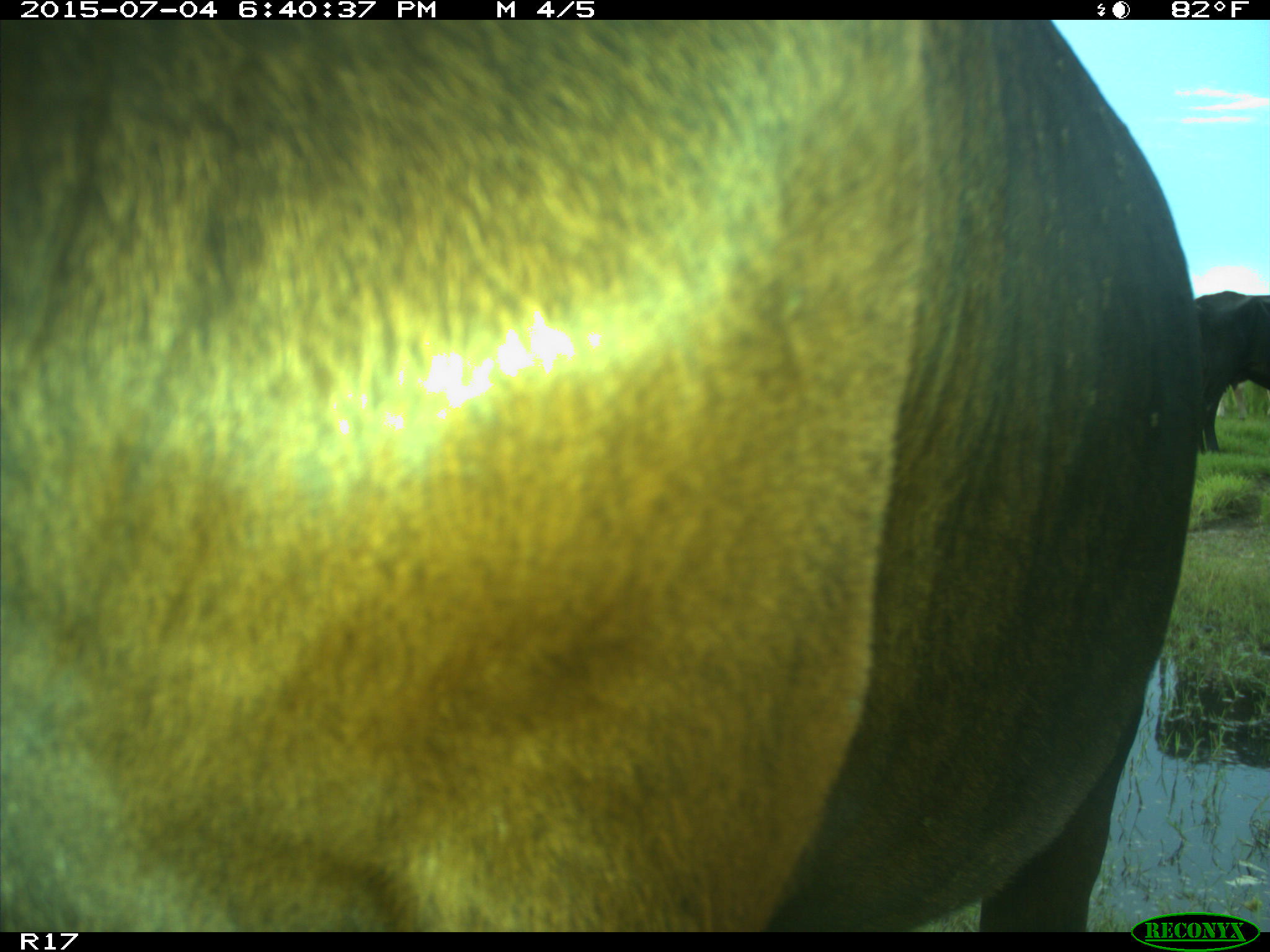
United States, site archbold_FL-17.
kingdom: Animalia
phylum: Chordata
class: Mammalia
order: Artiodactyla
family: Bovidae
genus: Bos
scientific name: Bos taurus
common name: domestic cow